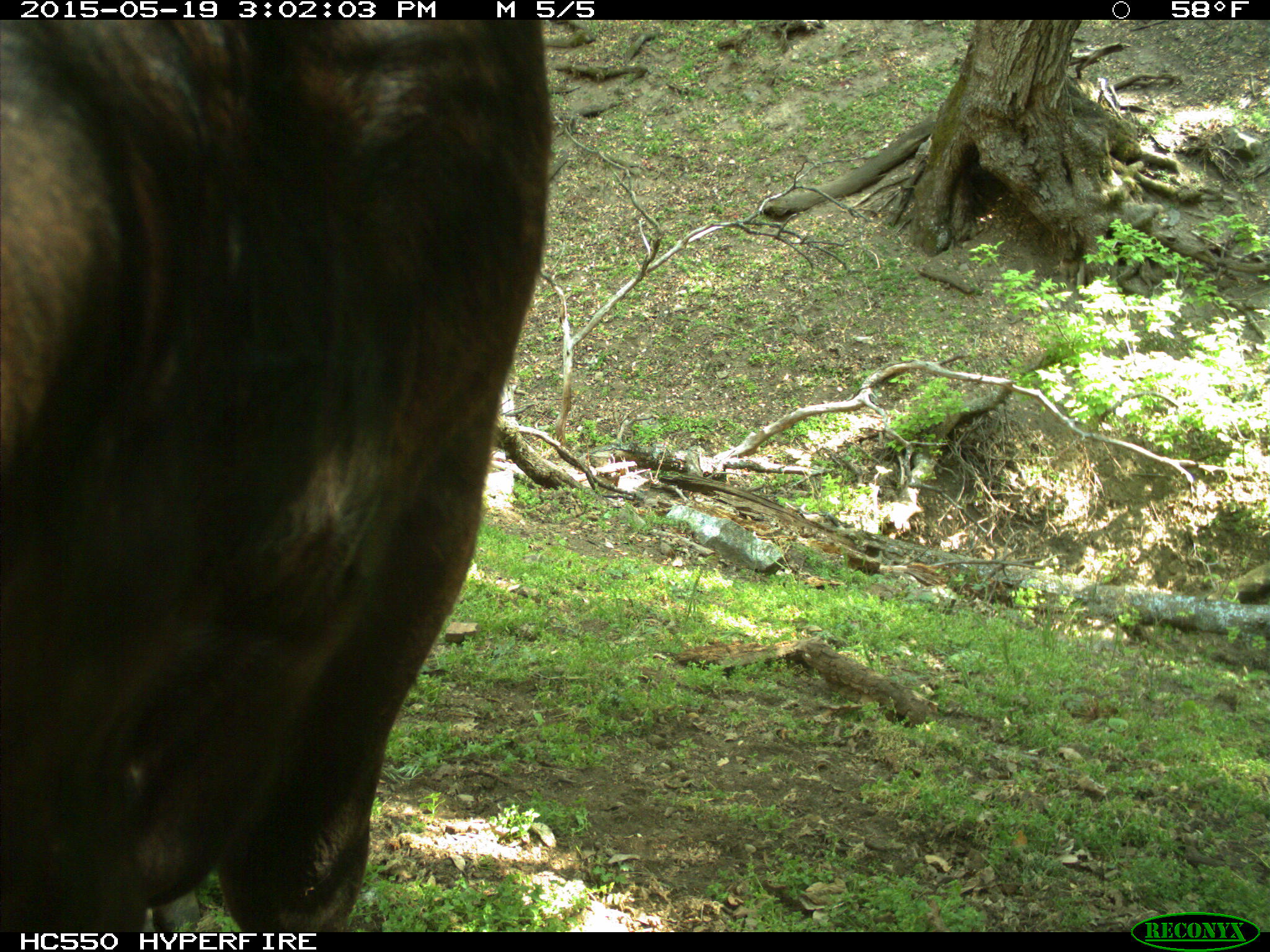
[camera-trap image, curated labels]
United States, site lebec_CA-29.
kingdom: Animalia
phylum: Chordata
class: Mammalia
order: Artiodactyla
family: Bovidae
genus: Bos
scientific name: Bos taurus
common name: domestic cow